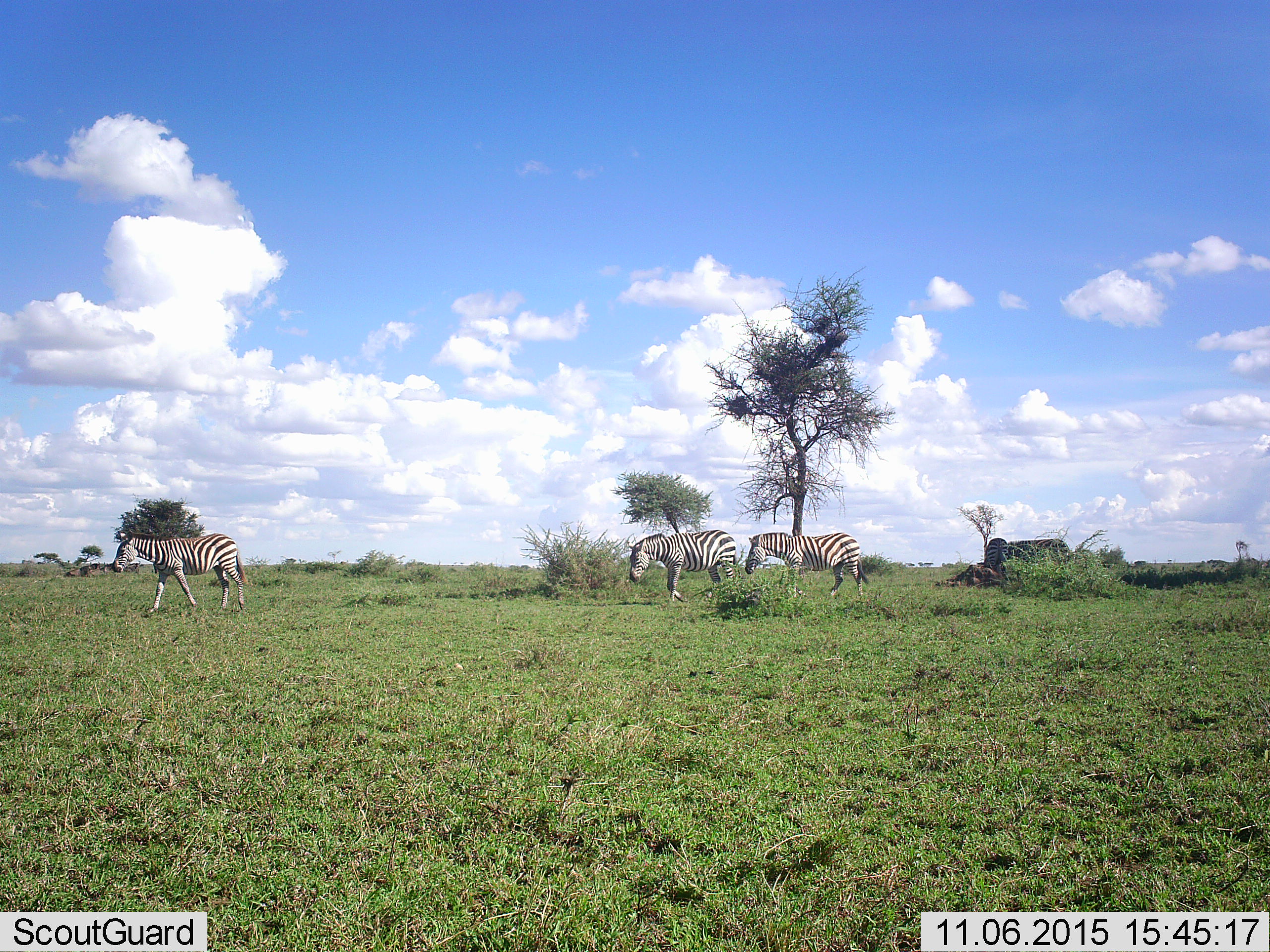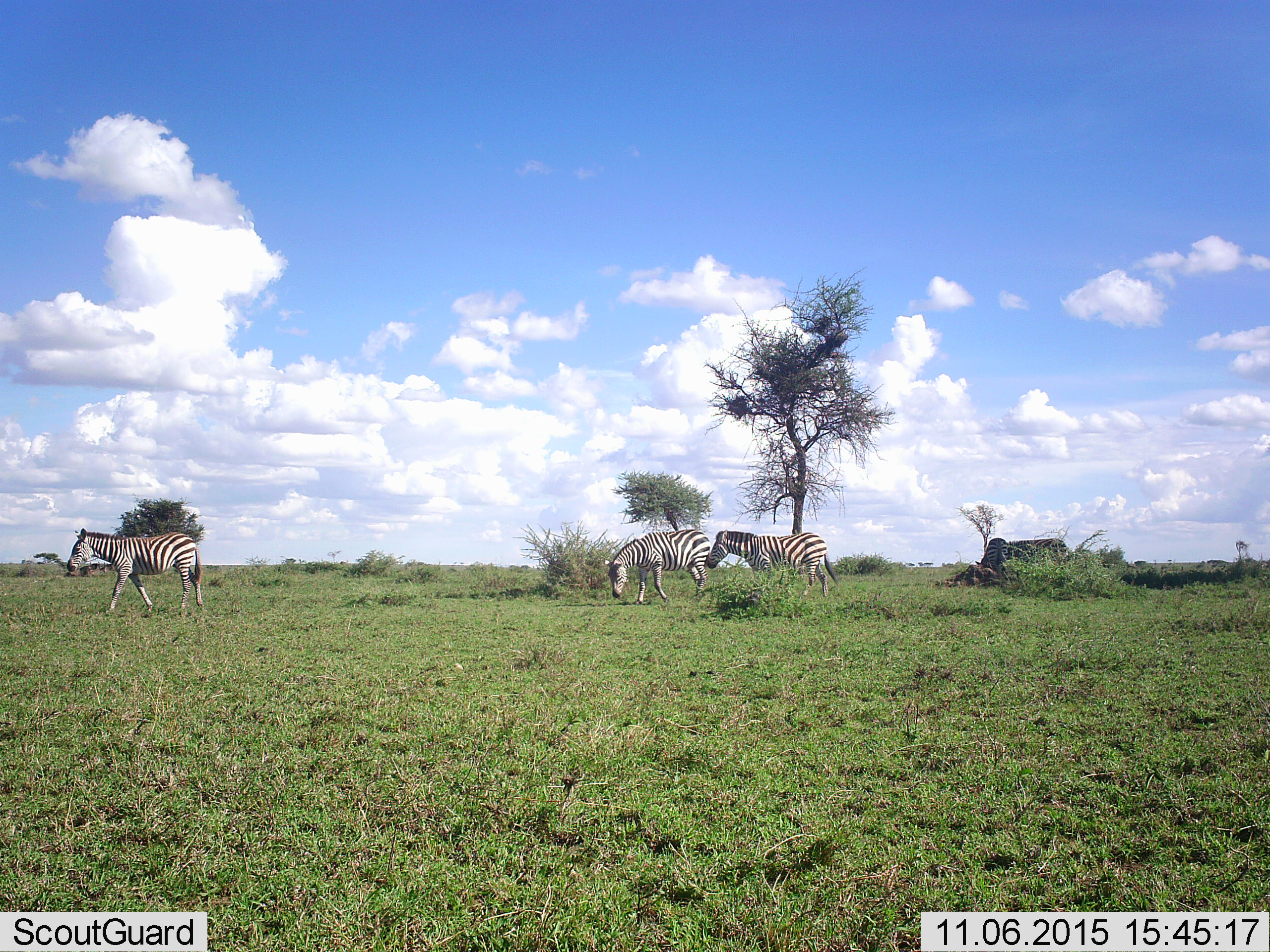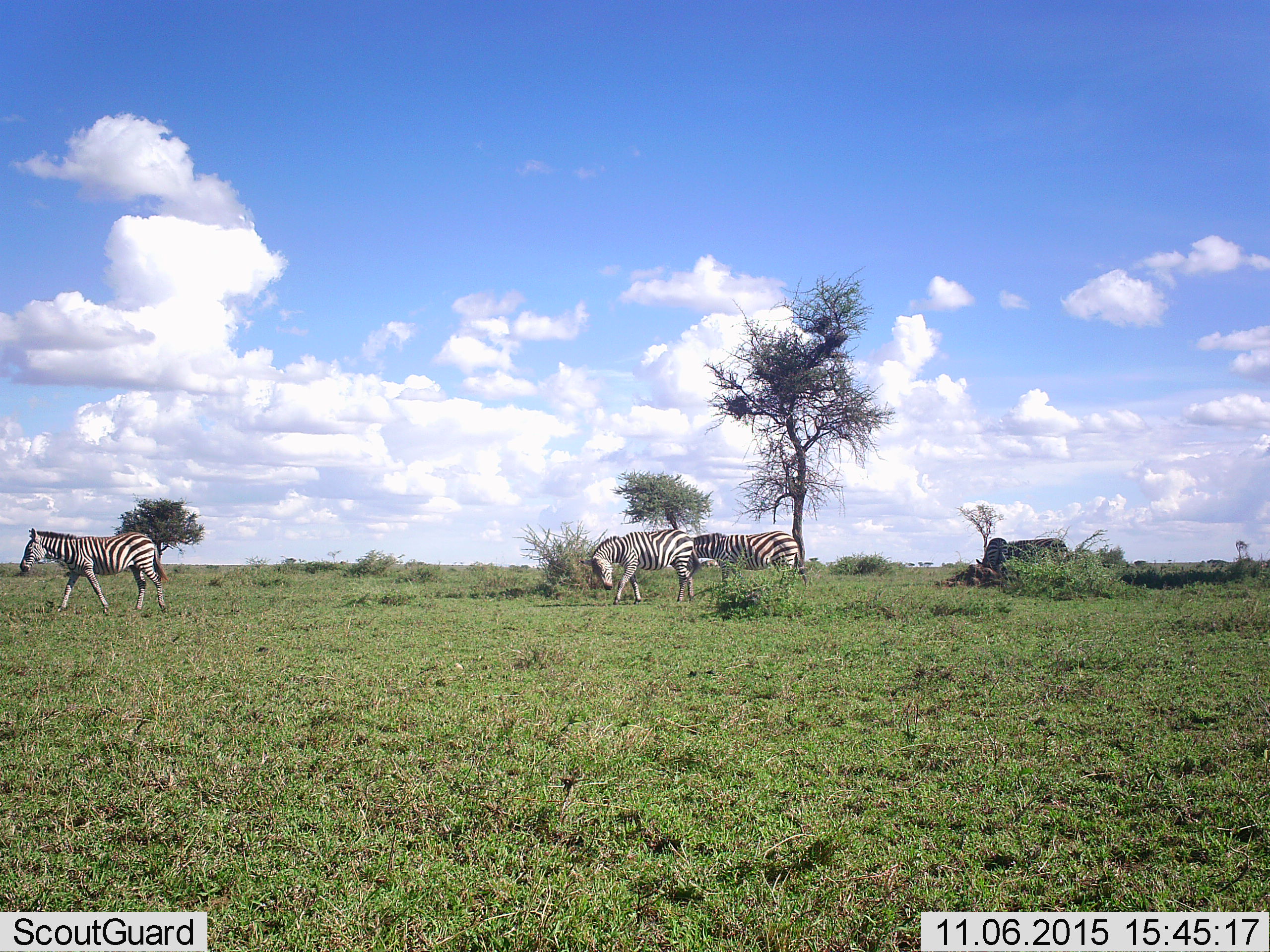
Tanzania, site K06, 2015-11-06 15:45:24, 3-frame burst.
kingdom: Animalia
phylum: Chordata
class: Mammalia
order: Perissodactyla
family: Equidae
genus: Equus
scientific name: Equus quagga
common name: plains zebra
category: zebra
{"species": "zebra (plains zebra) (Equus quagga)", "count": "5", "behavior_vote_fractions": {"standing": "50%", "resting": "0%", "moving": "90%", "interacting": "0%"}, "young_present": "0%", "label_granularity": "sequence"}